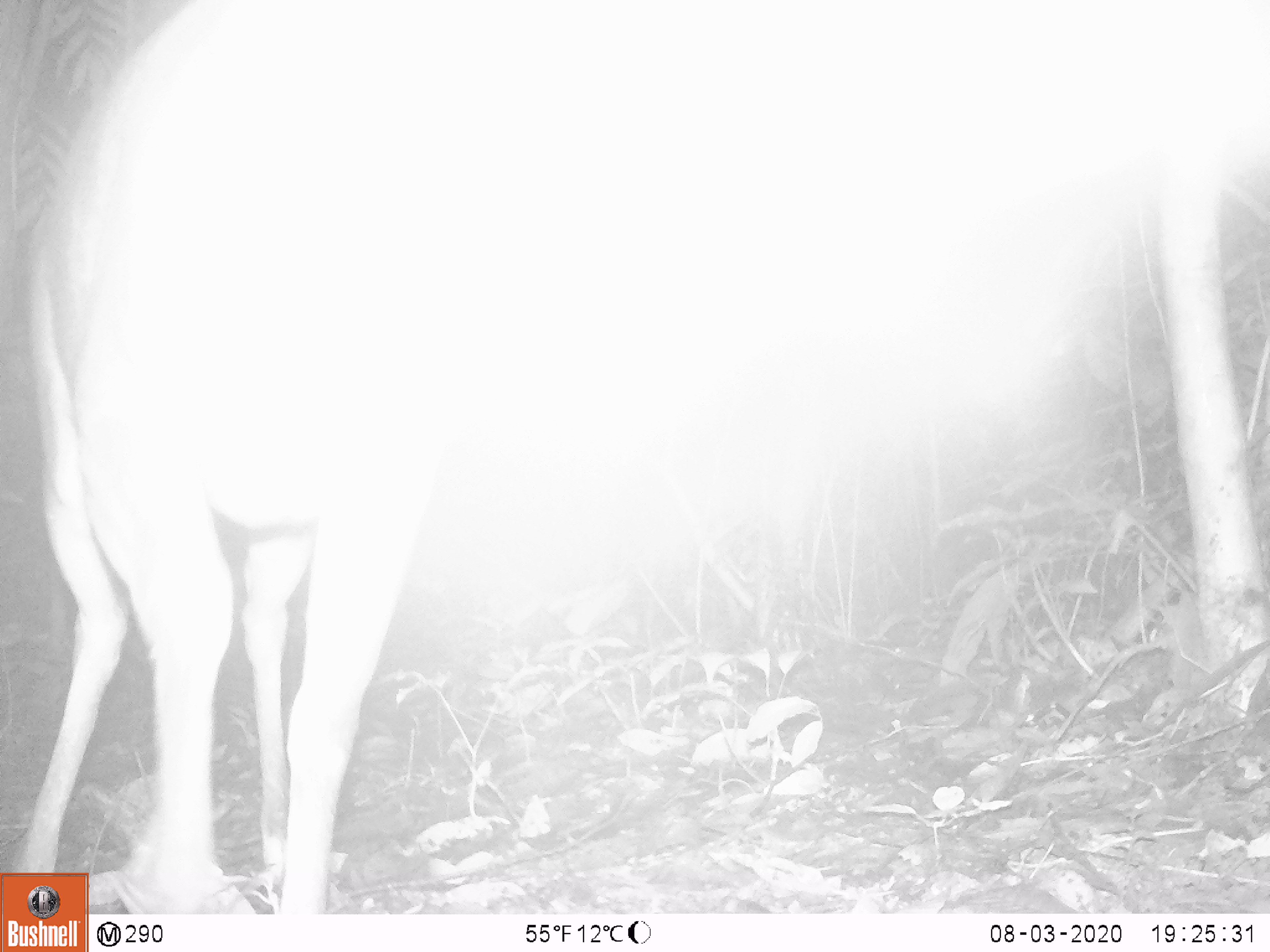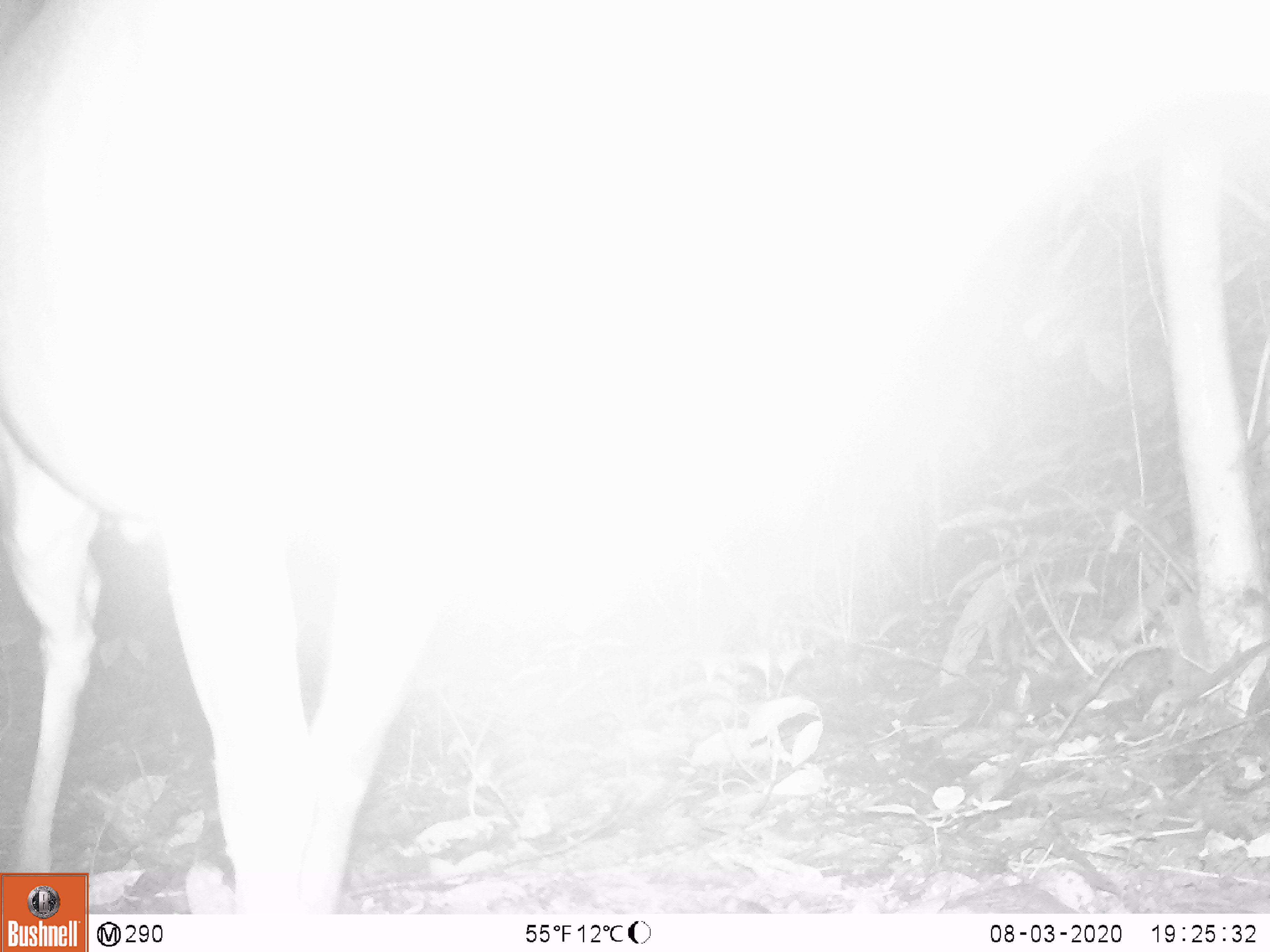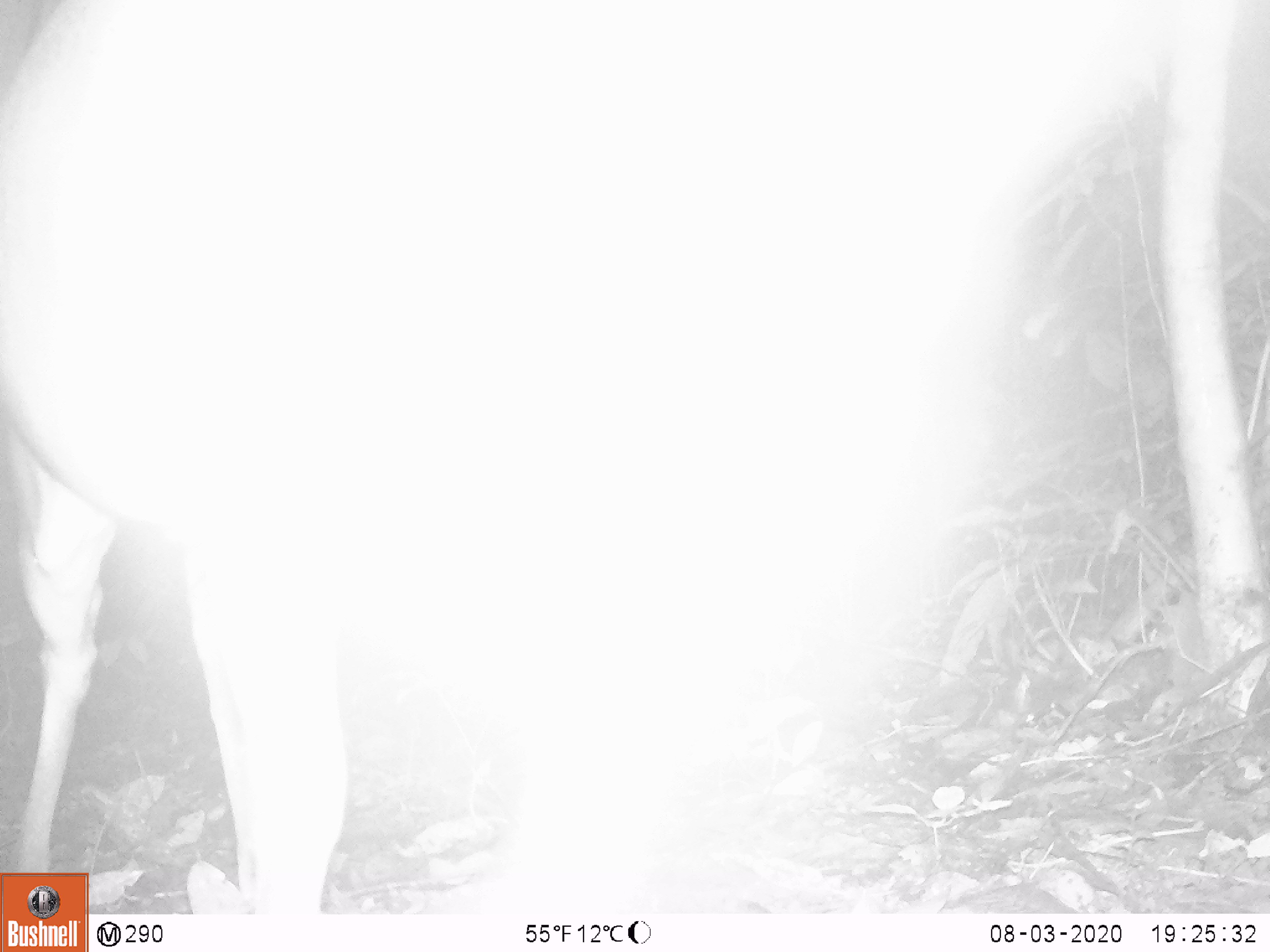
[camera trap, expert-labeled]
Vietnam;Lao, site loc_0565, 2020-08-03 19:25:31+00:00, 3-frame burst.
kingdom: Animalia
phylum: Chordata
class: Mammalia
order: Artiodactyla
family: Cervidae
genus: Muntiacus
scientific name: Muntiacus vuquangensis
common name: large-antlered muntjac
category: large antlered muntjac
Large antlered muntjac (large-antlered muntjac) (Muntiacus vuquangensis). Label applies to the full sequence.